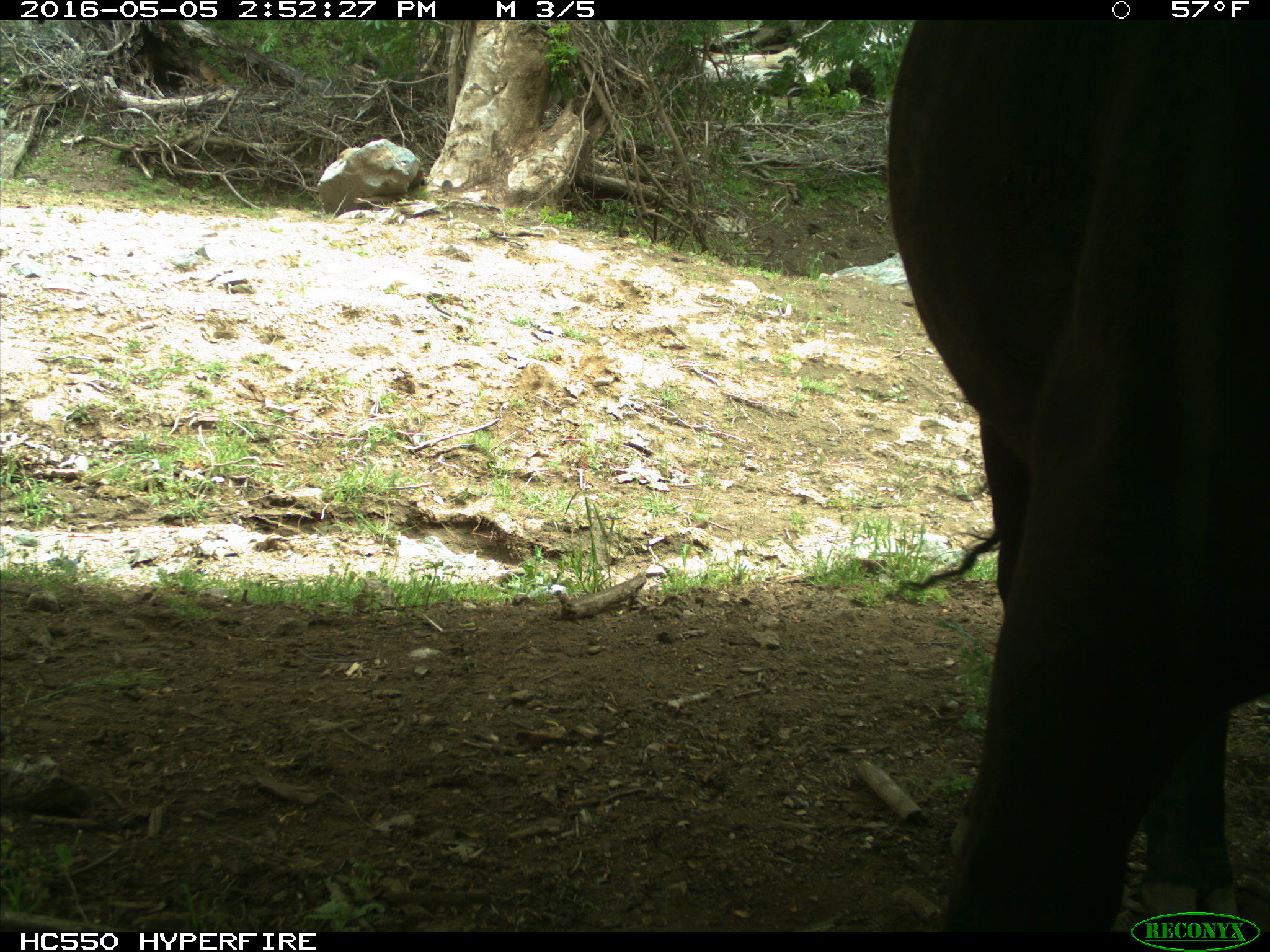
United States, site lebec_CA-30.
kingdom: Animalia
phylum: Chordata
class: Mammalia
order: Artiodactyla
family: Bovidae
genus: Bos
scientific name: Bos taurus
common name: domestic cow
Bos taurus (domestic cow).